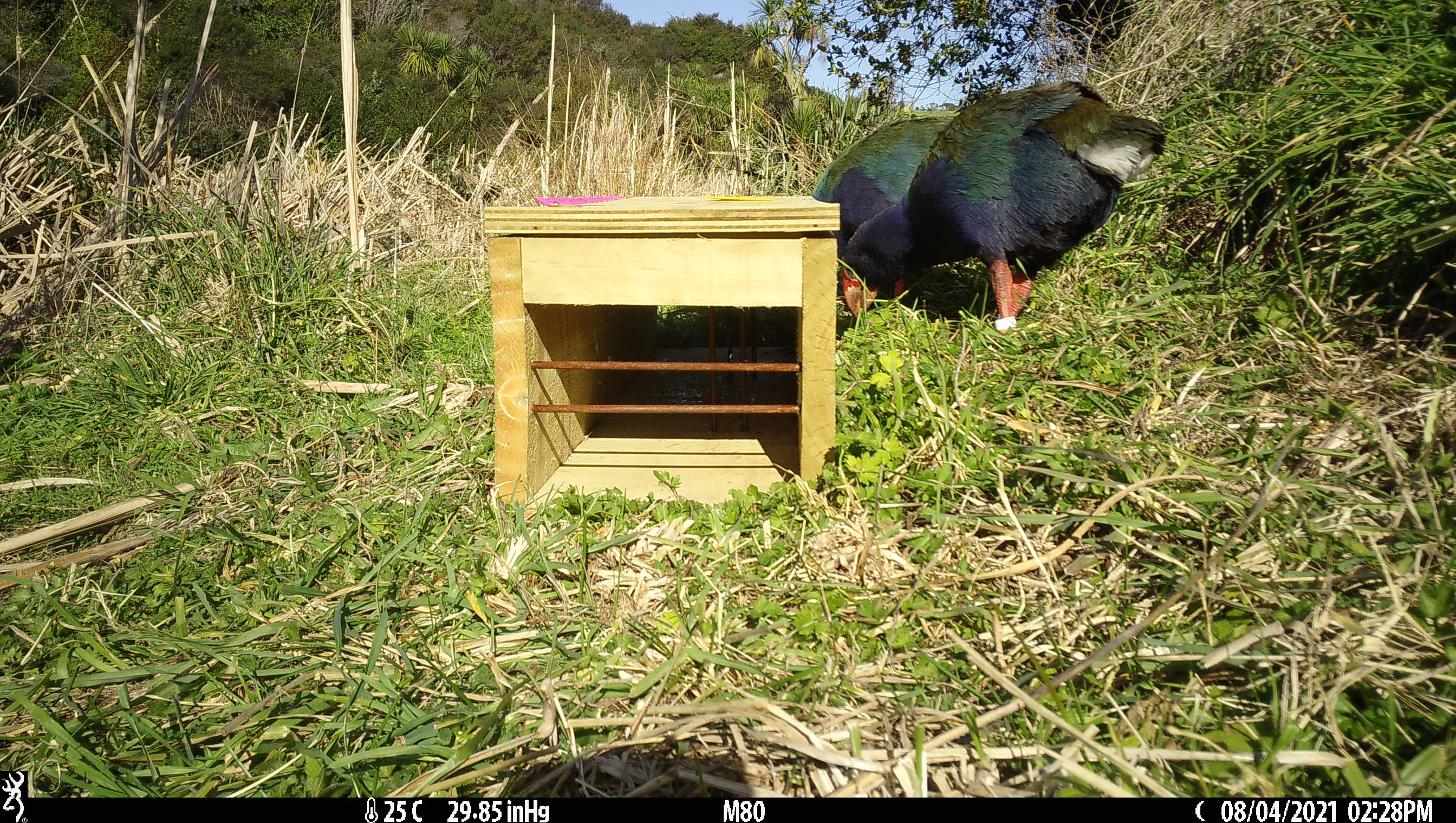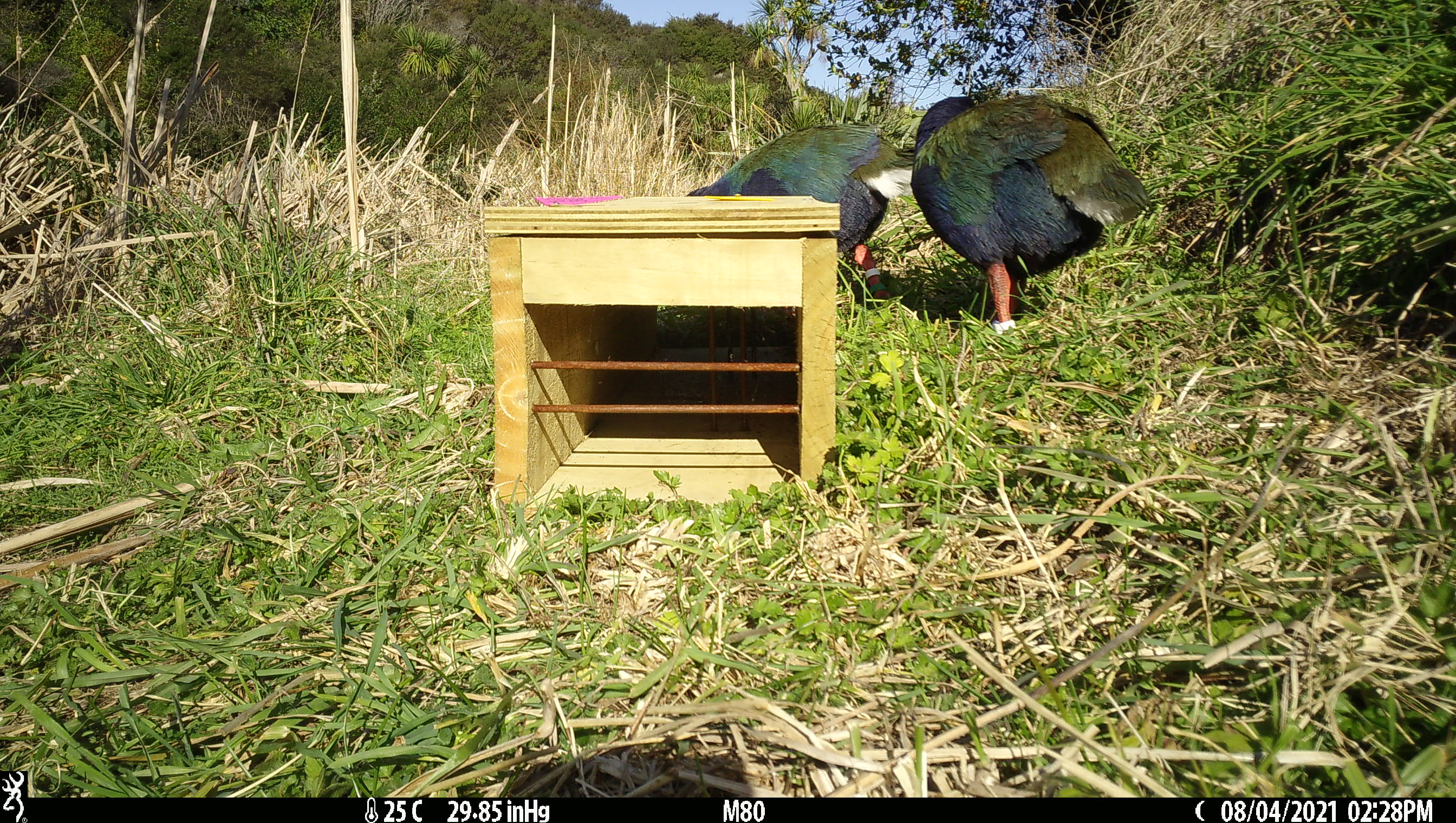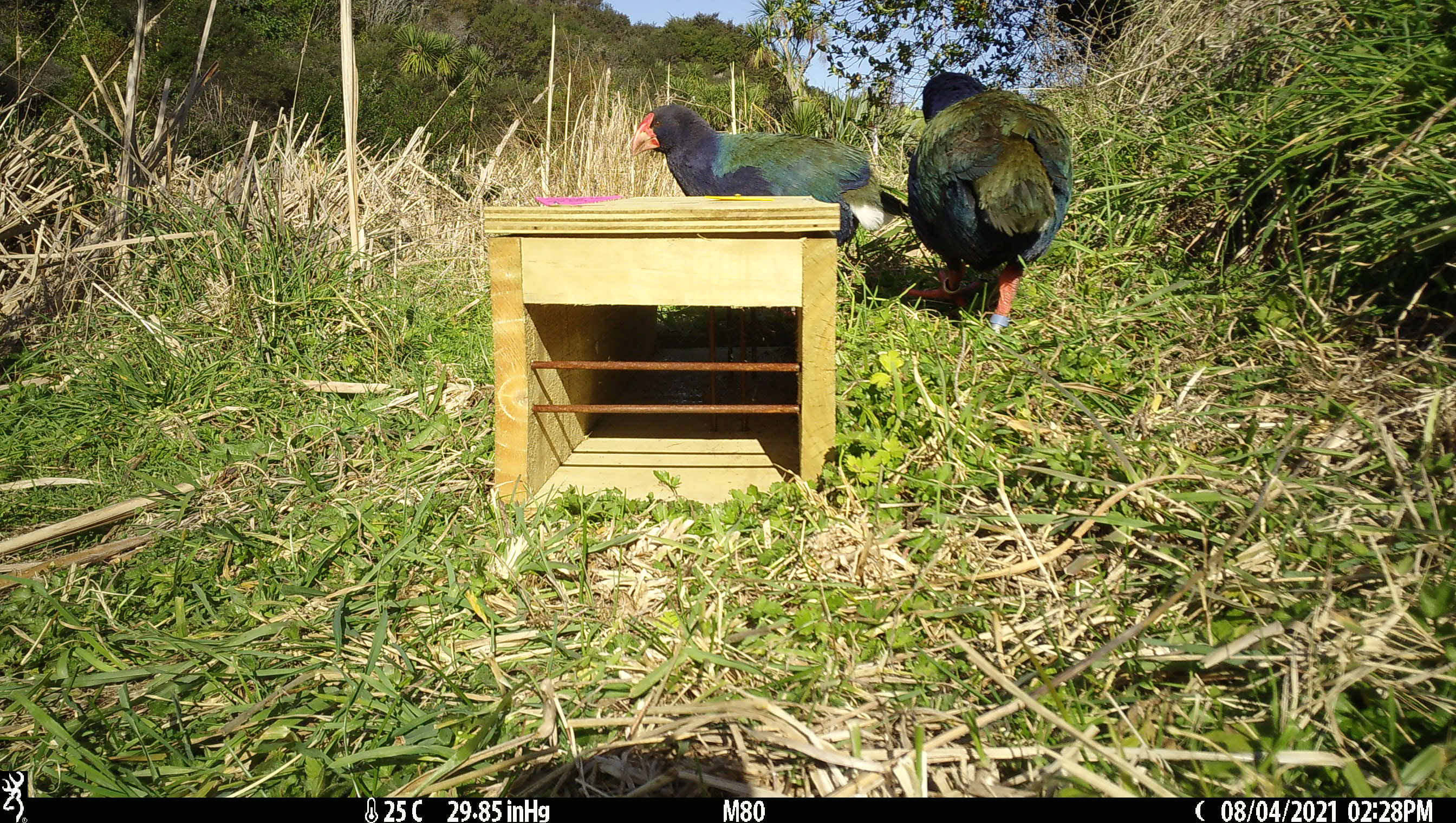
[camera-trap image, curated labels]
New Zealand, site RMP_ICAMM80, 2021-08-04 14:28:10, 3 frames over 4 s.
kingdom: Animalia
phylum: Chordata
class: Aves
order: Gruiformes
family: Rallidae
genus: Porphyrio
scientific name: Porphyrio mantelli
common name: takahe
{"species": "takahe (Porphyrio mantelli)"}